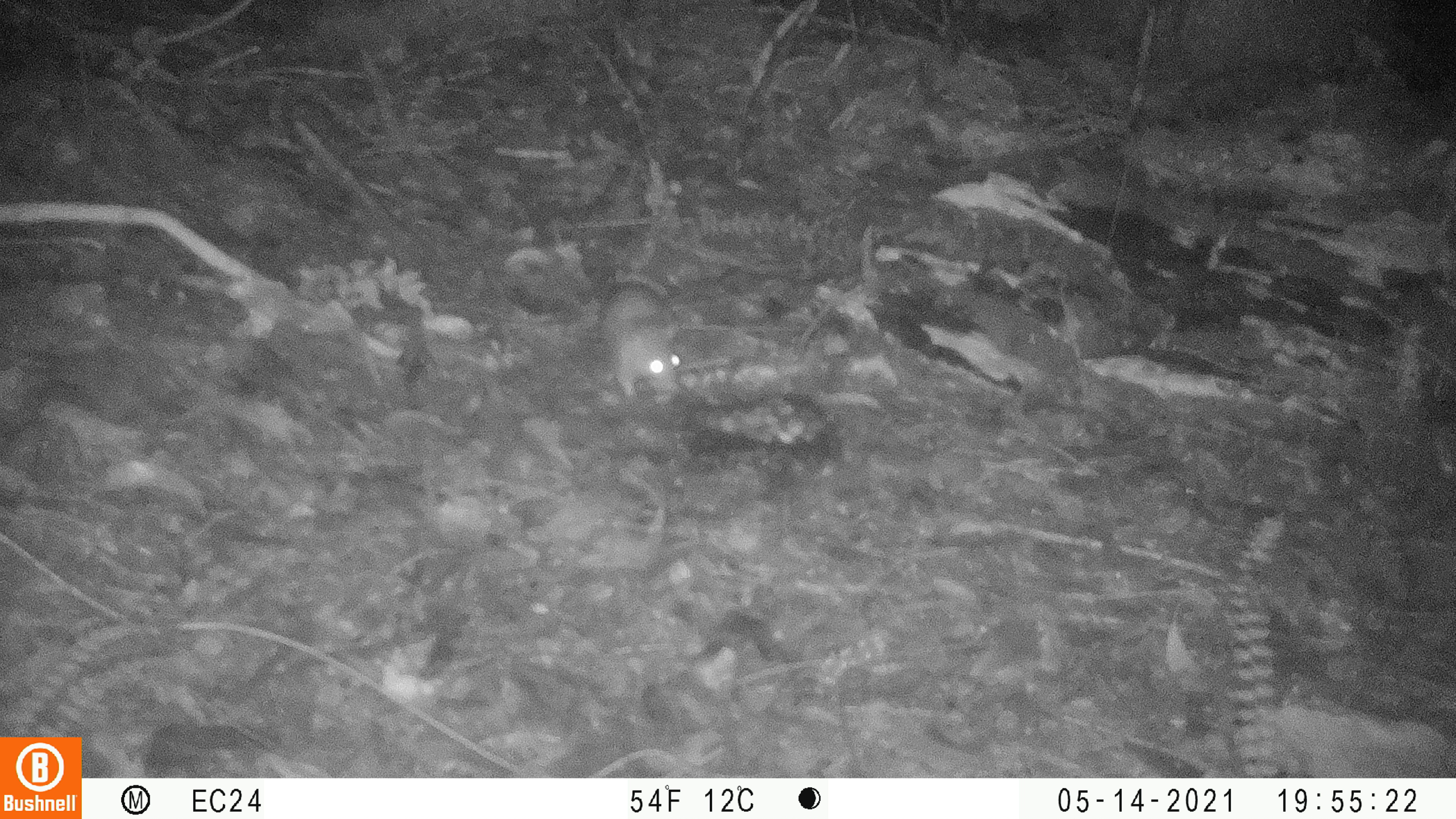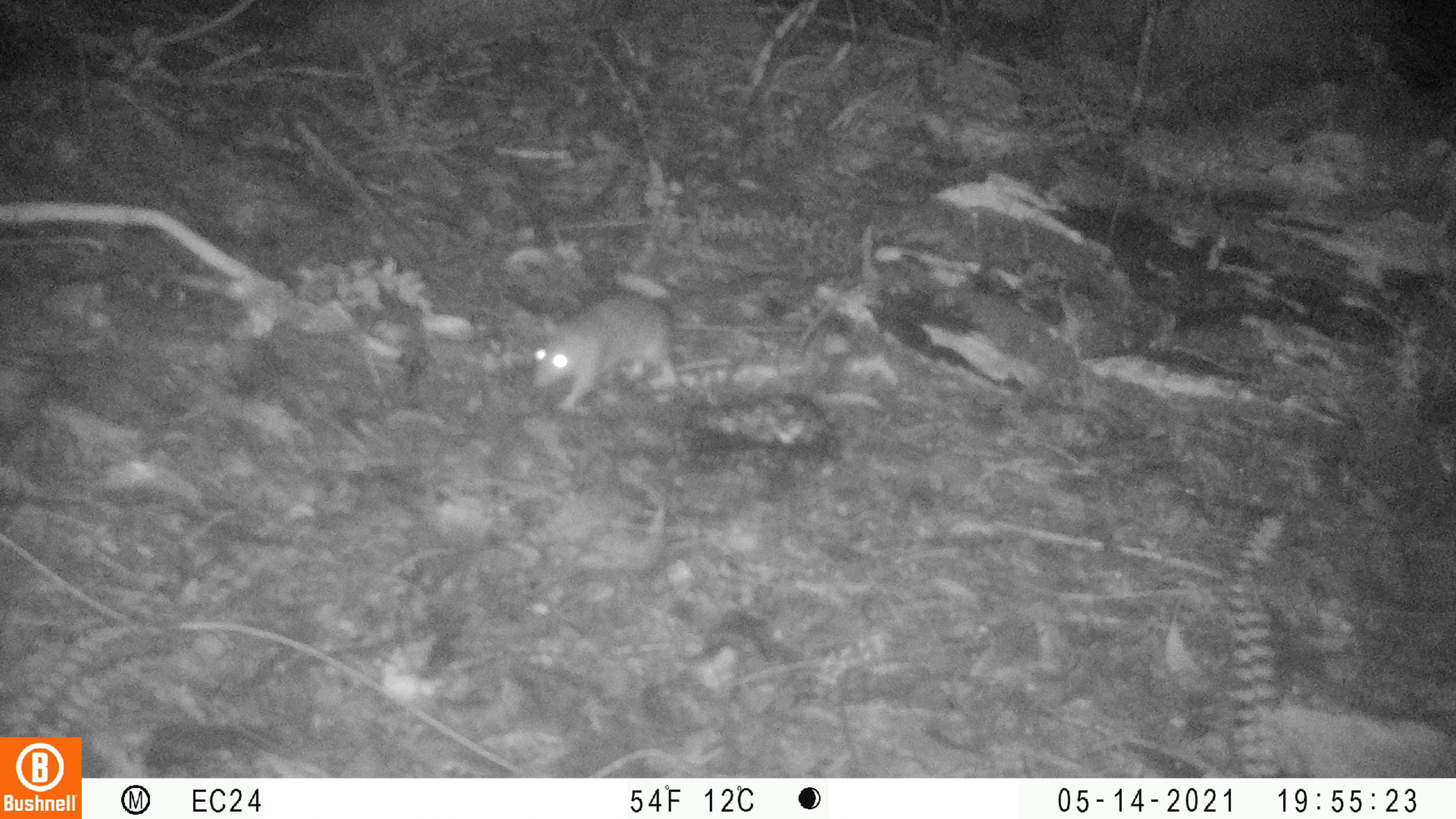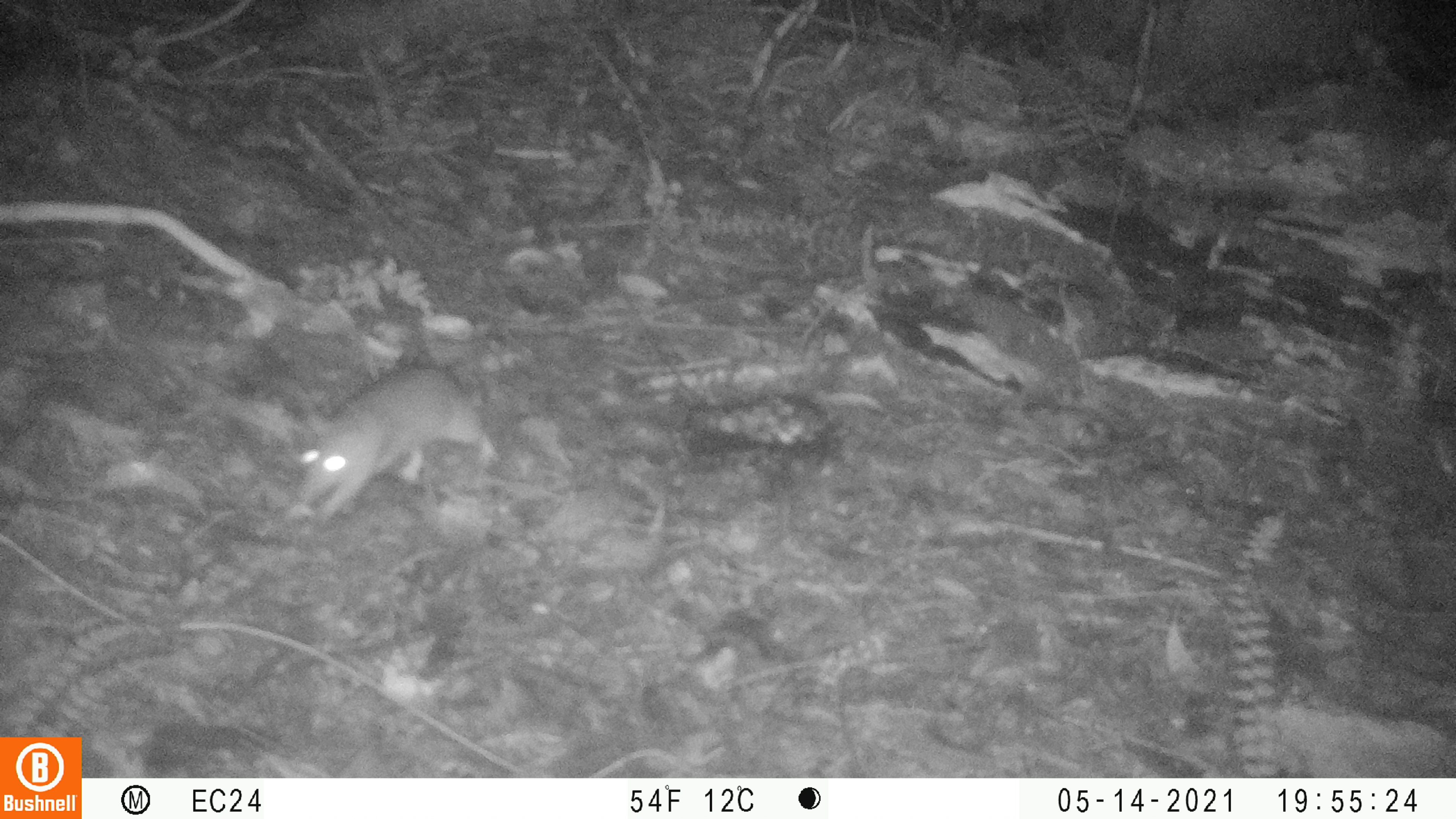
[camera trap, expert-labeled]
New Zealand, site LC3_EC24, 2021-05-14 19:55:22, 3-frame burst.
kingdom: Animalia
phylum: Chordata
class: Mammalia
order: Rodentia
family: Muridae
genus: Rattus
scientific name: Rattus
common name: rat